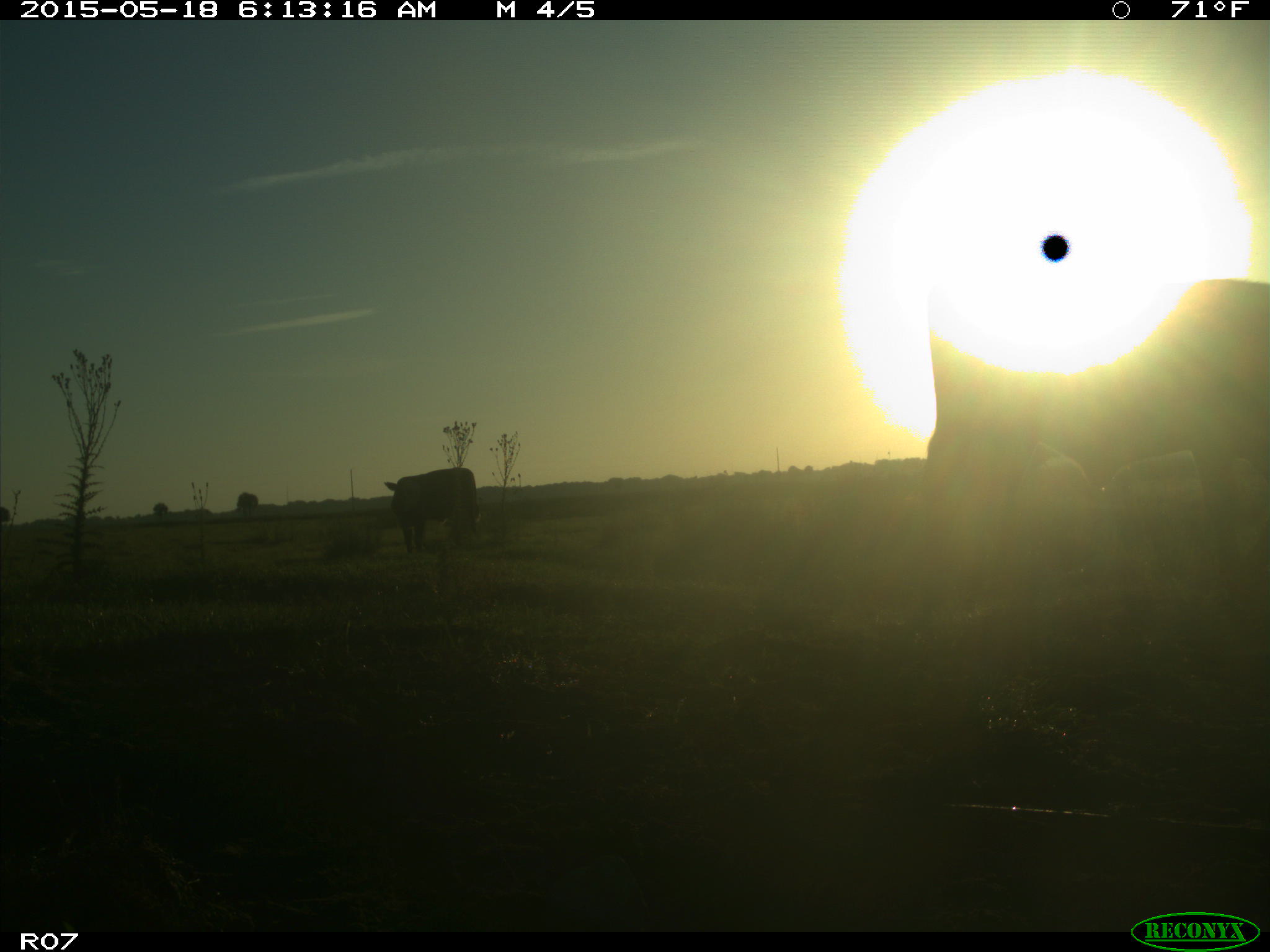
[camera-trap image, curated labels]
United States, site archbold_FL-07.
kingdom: Animalia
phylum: Chordata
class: Mammalia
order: Artiodactyla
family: Bovidae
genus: Bos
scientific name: Bos taurus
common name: domestic cow